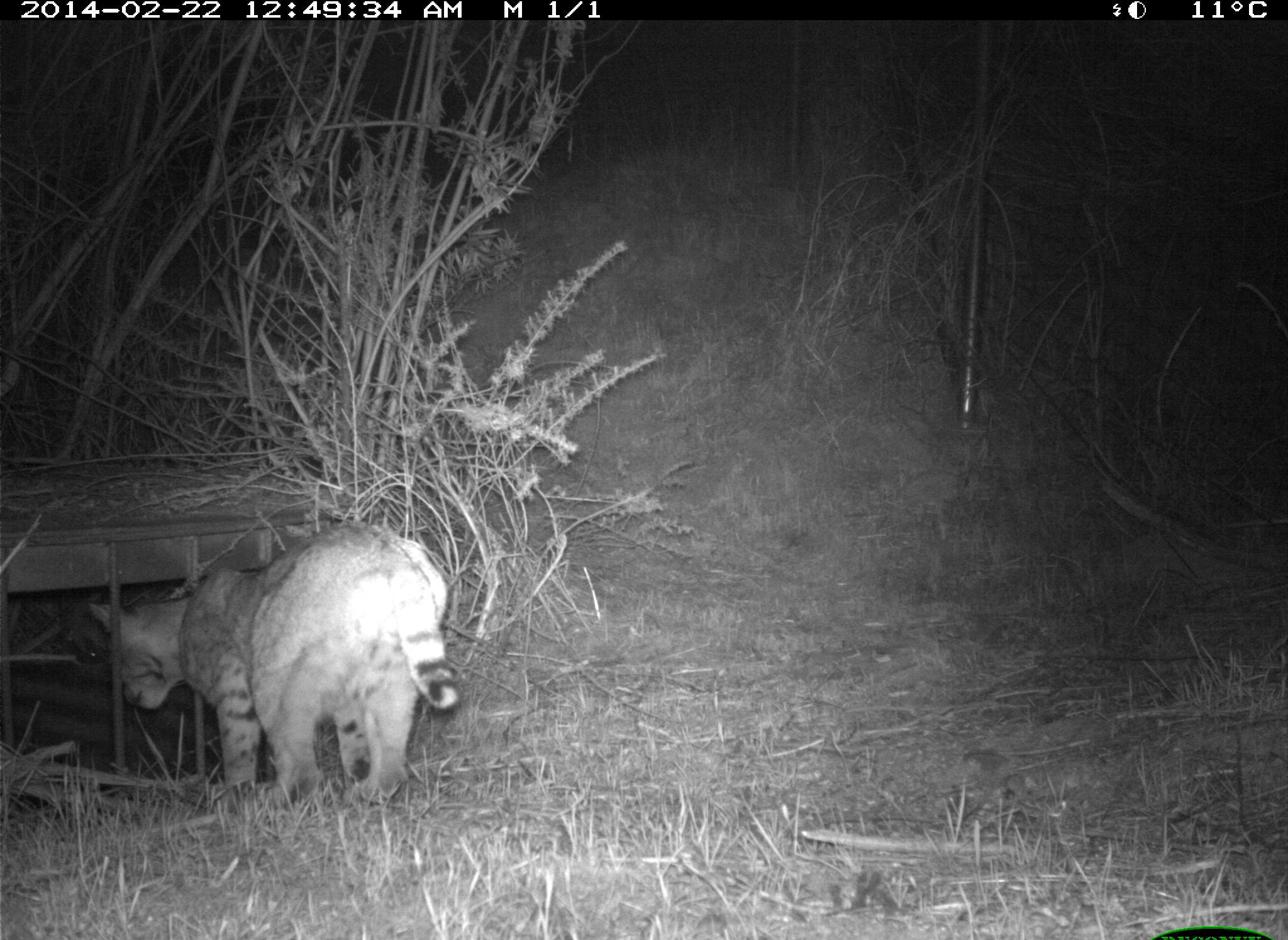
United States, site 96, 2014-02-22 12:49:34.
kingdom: Animalia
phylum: Chordata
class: Mammalia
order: Carnivora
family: Felidae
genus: Lynx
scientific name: Lynx rufus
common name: bobcat